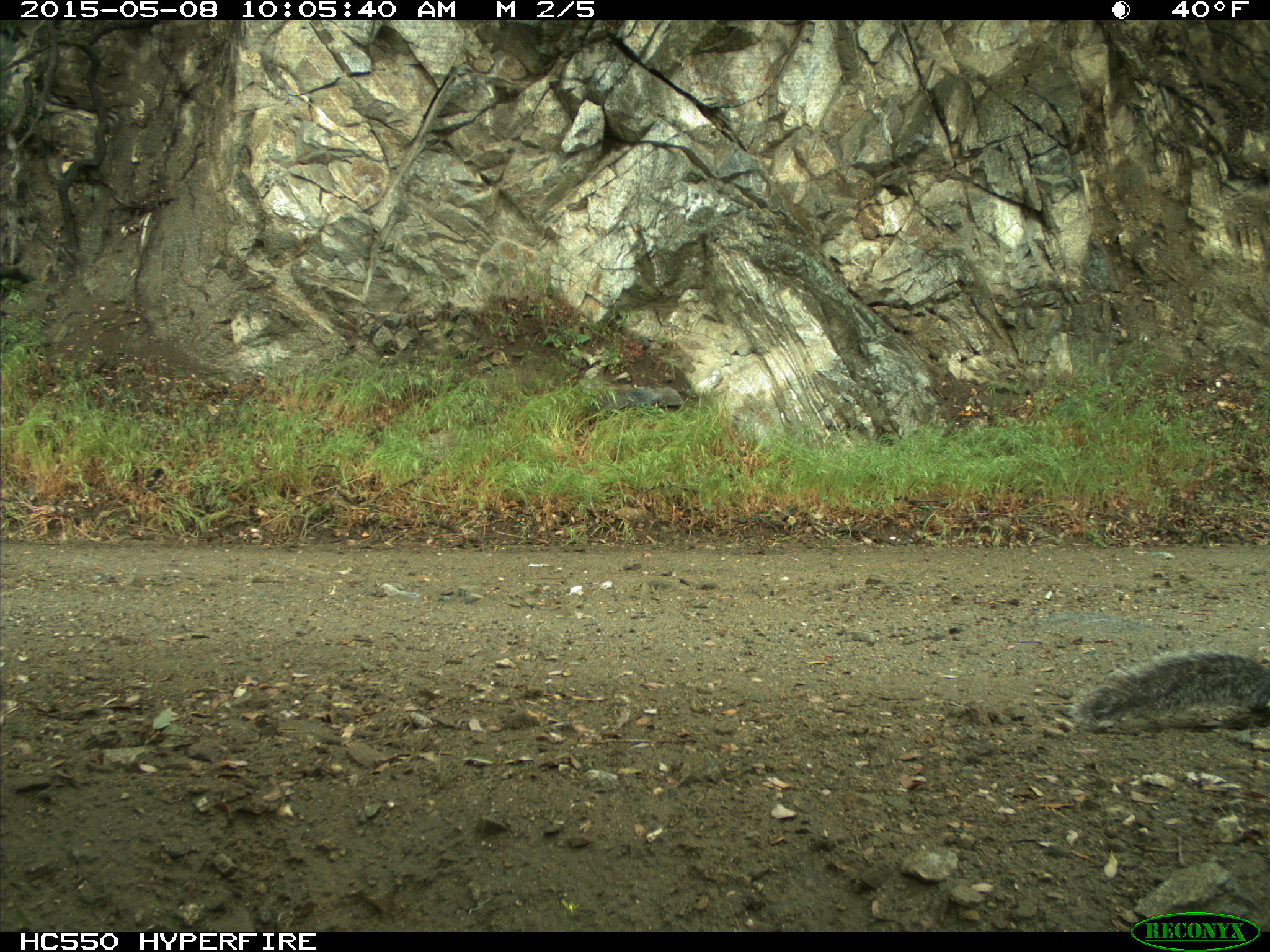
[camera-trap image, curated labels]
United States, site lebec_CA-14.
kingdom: Animalia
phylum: Chordata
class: Mammalia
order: Rodentia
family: Sciuridae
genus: Sciurus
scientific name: Sciurus carolinensis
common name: eastern gray squirrel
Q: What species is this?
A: Sciurus carolinensis (eastern gray squirrel).